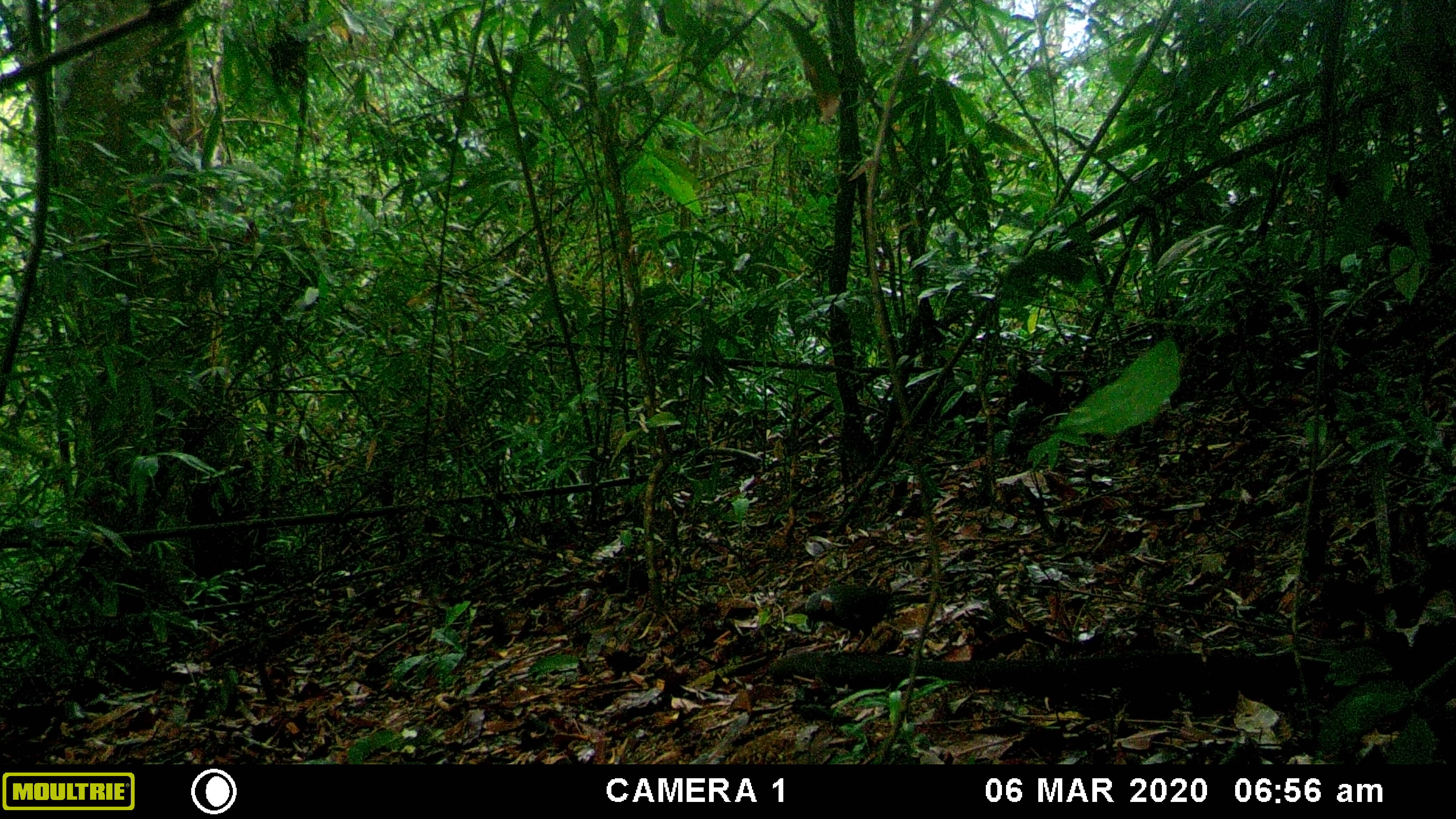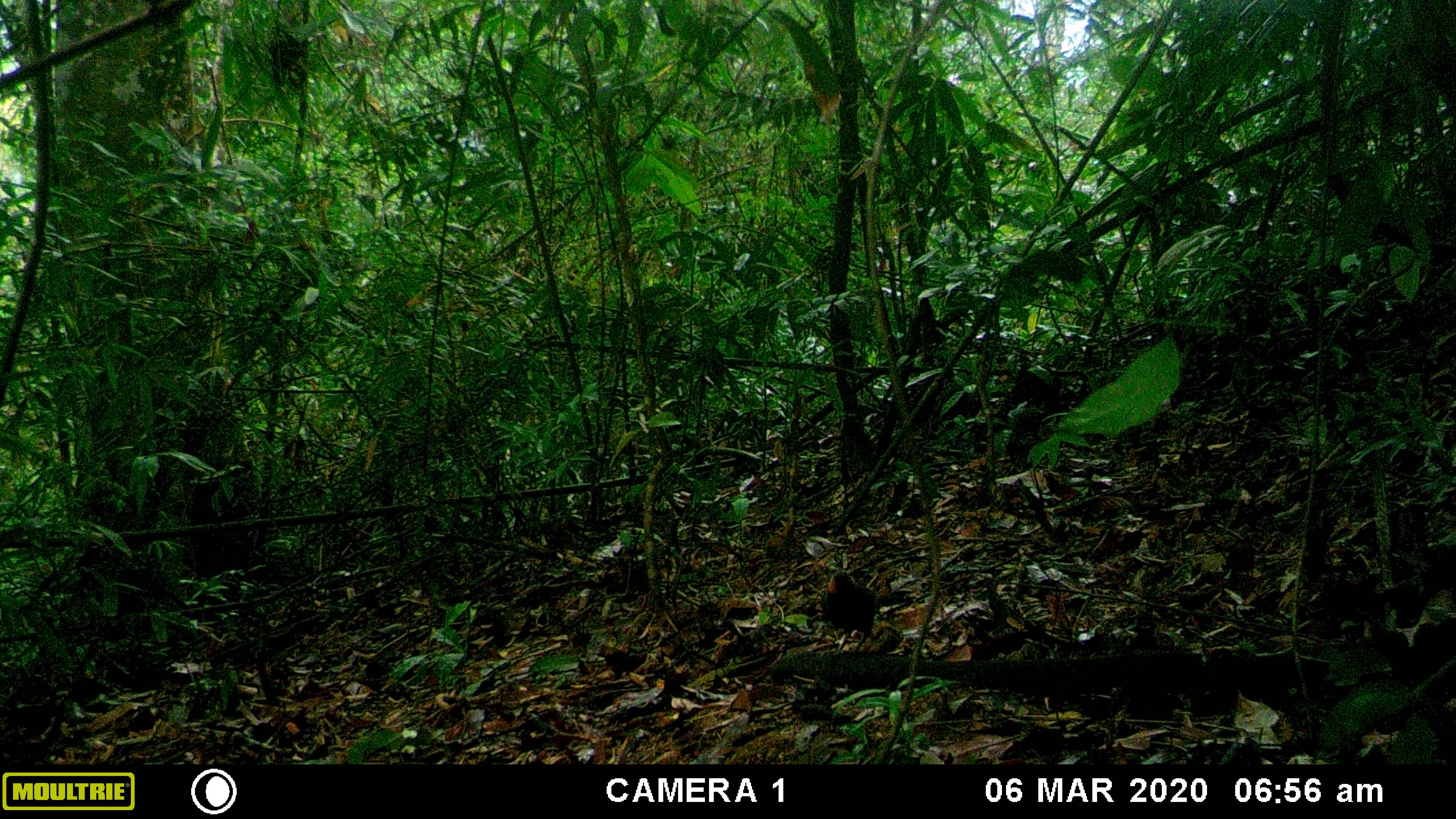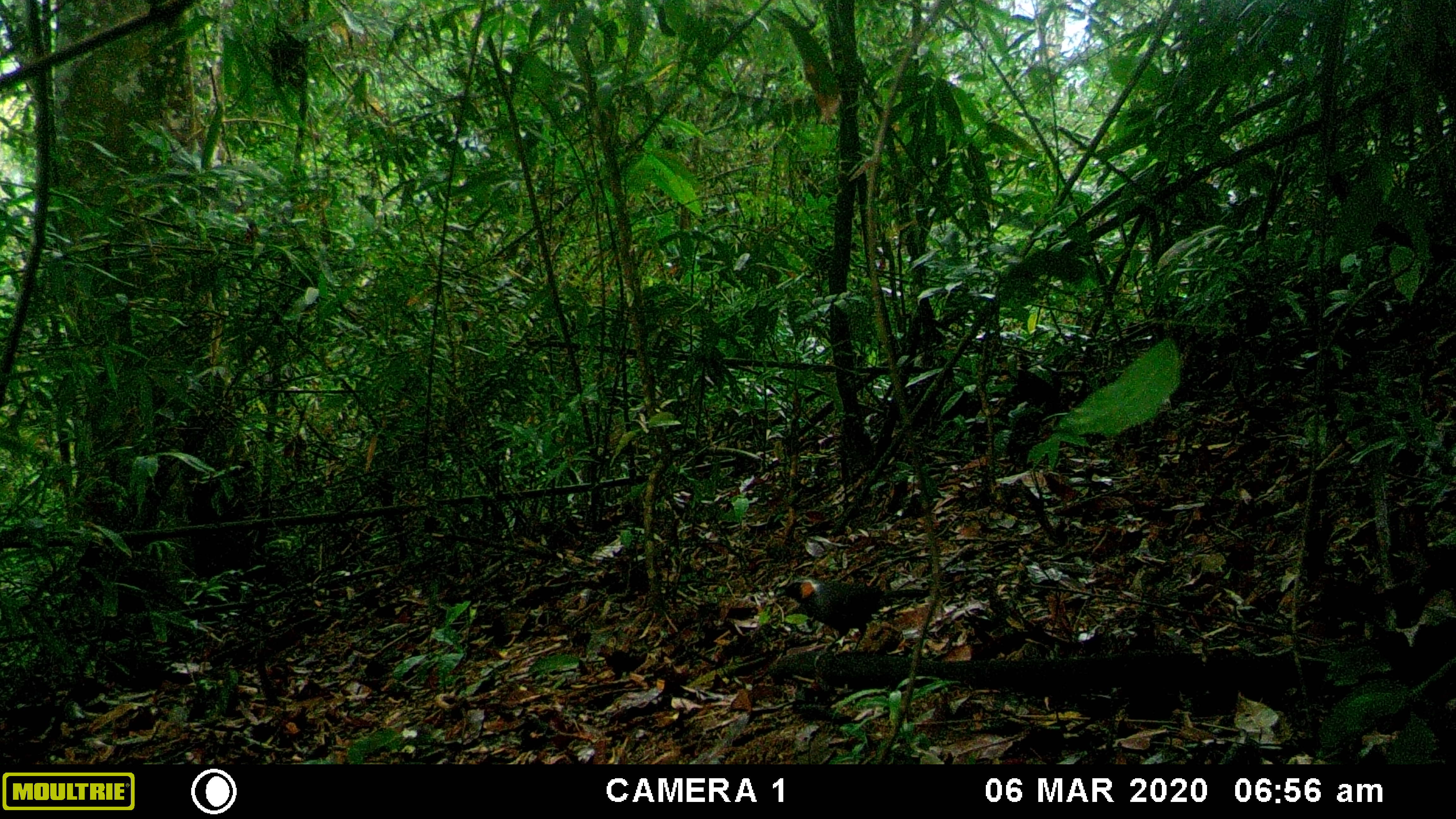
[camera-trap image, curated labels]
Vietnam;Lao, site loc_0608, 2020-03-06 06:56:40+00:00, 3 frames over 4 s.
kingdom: Animalia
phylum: Chordata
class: Aves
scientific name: Aves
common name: bird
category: unidentified bird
Unidentified bird (bird) (Aves). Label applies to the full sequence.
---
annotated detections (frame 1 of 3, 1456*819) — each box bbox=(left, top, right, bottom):
unidentified bird: bbox=(805, 586, 929, 651)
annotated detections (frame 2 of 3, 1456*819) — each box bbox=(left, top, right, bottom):
unidentified bird: bbox=(820, 570, 908, 653)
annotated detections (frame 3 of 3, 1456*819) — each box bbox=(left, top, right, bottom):
unidentified bird: bbox=(776, 579, 926, 653)